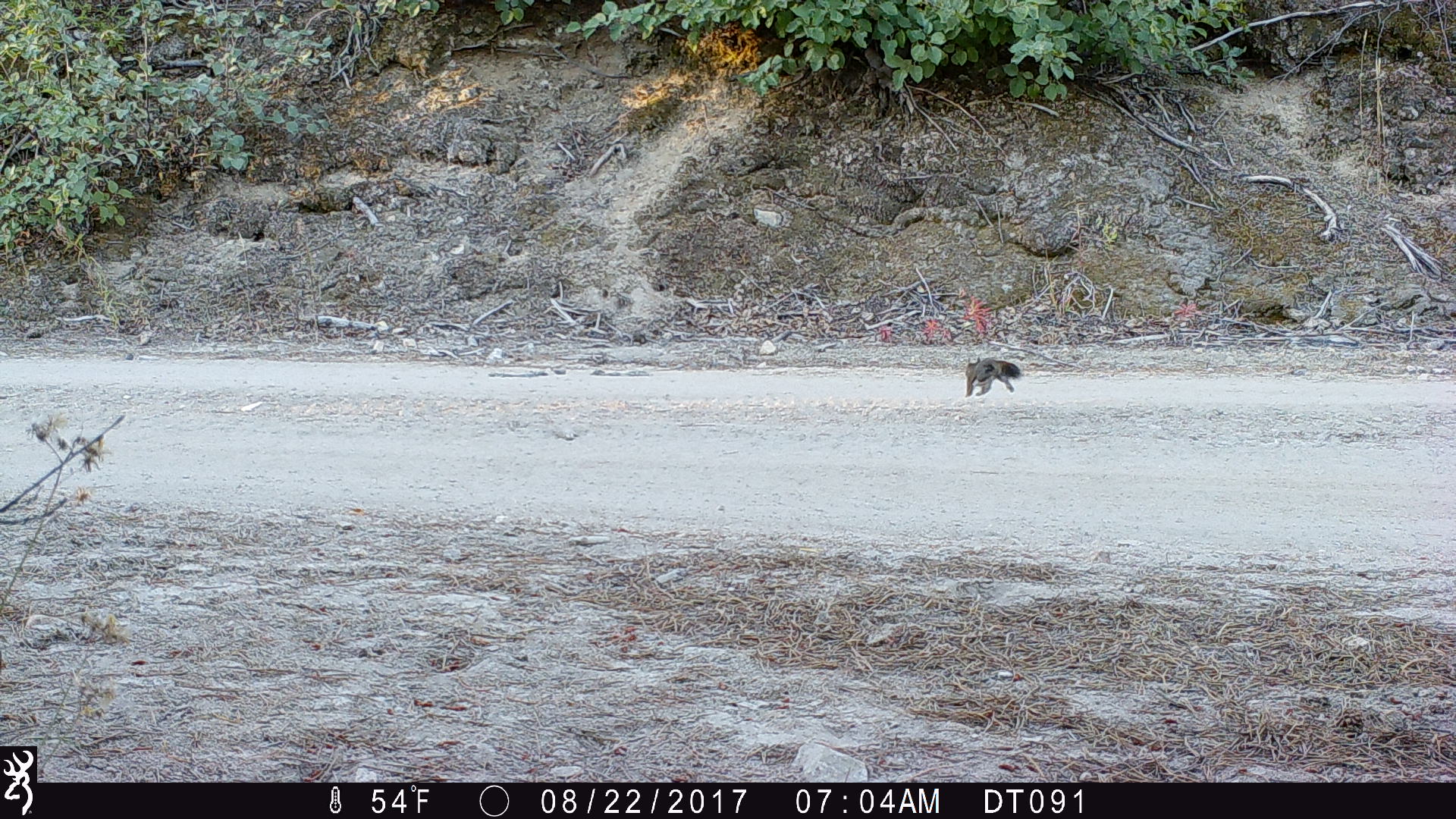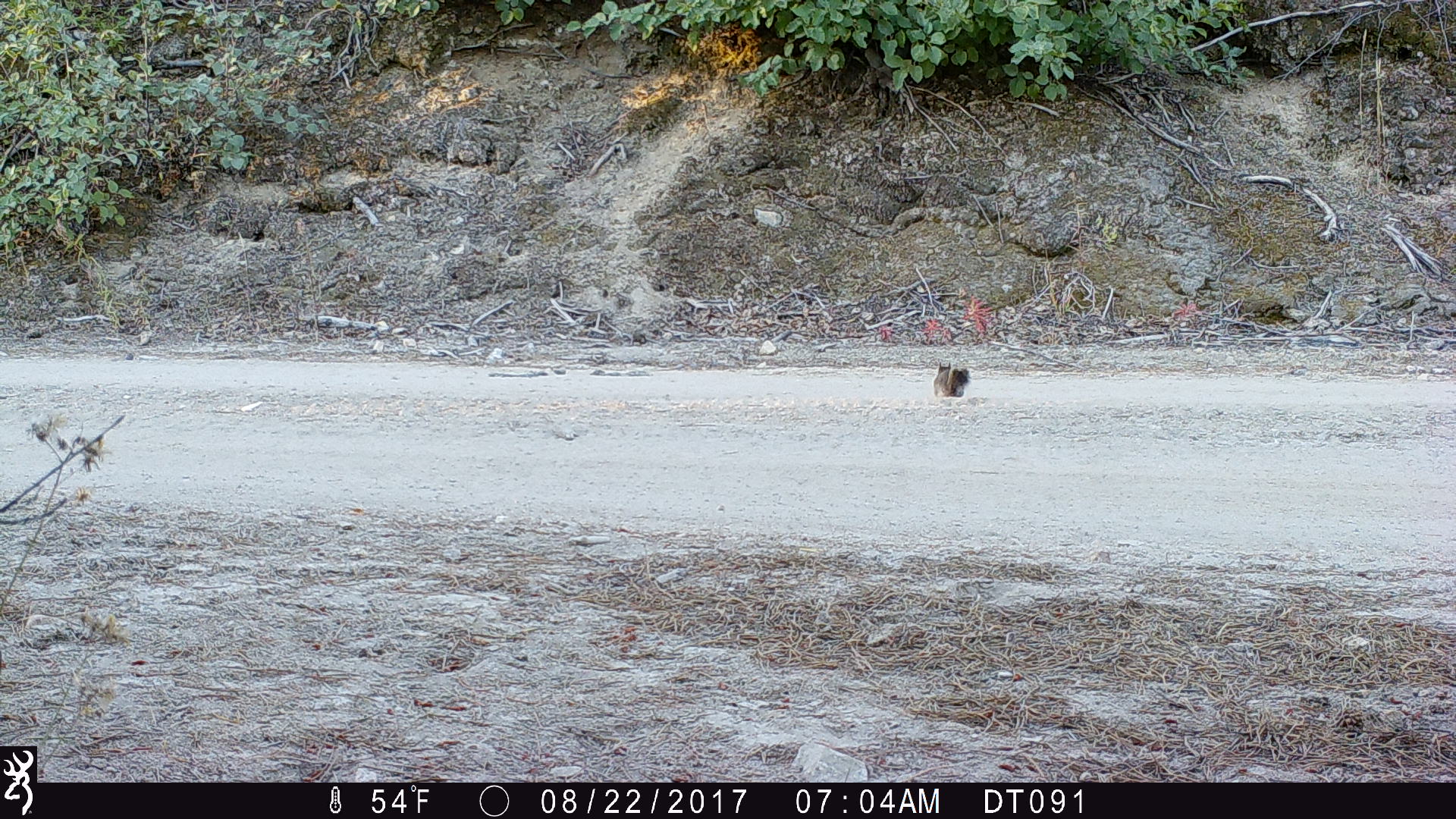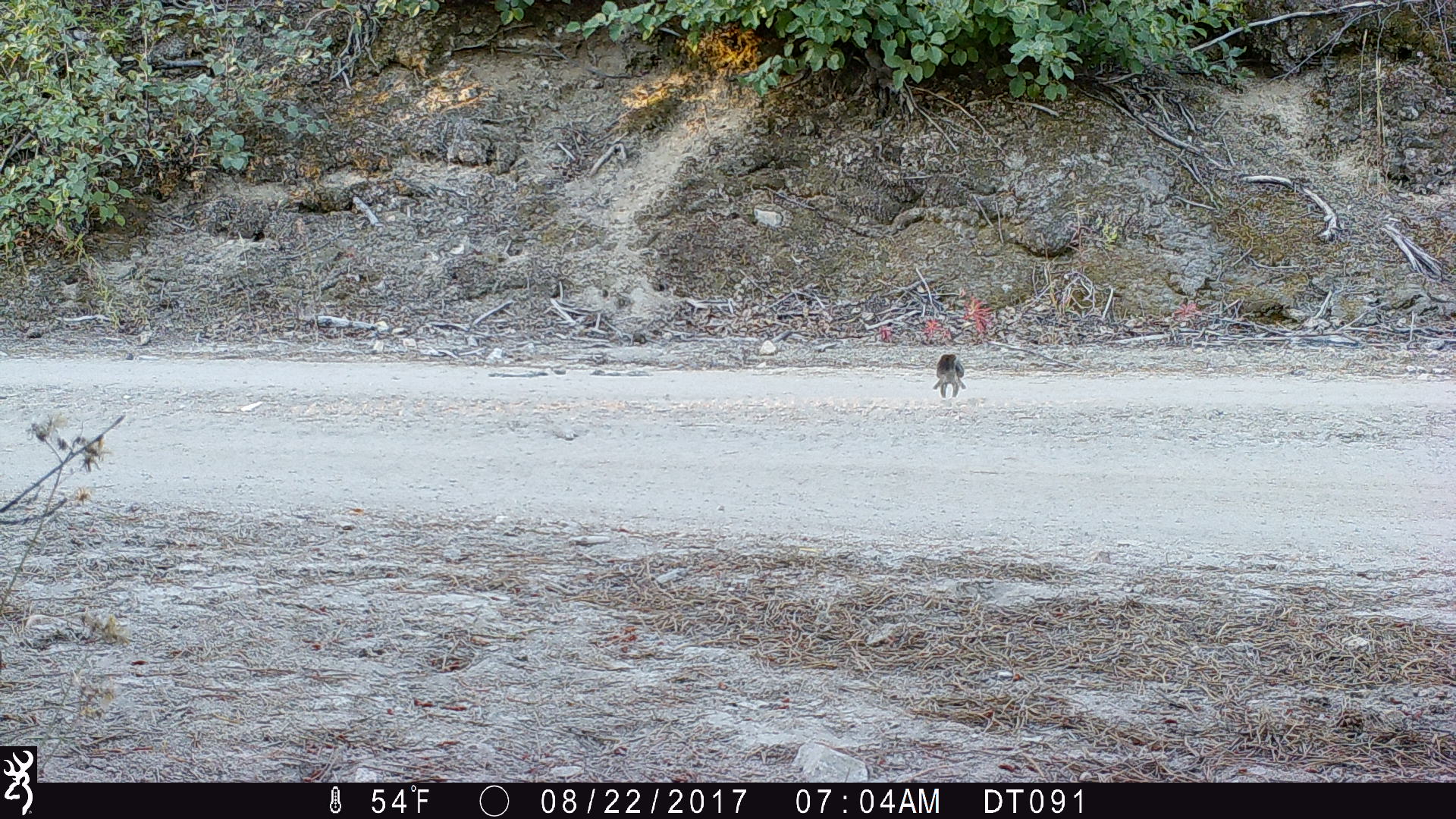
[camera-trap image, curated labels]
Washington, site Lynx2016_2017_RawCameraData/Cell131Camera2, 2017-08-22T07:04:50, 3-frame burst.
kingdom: Animalia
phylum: Chordata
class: Mammalia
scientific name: Mammalia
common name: small mammal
Small mammal (Mammalia). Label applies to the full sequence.